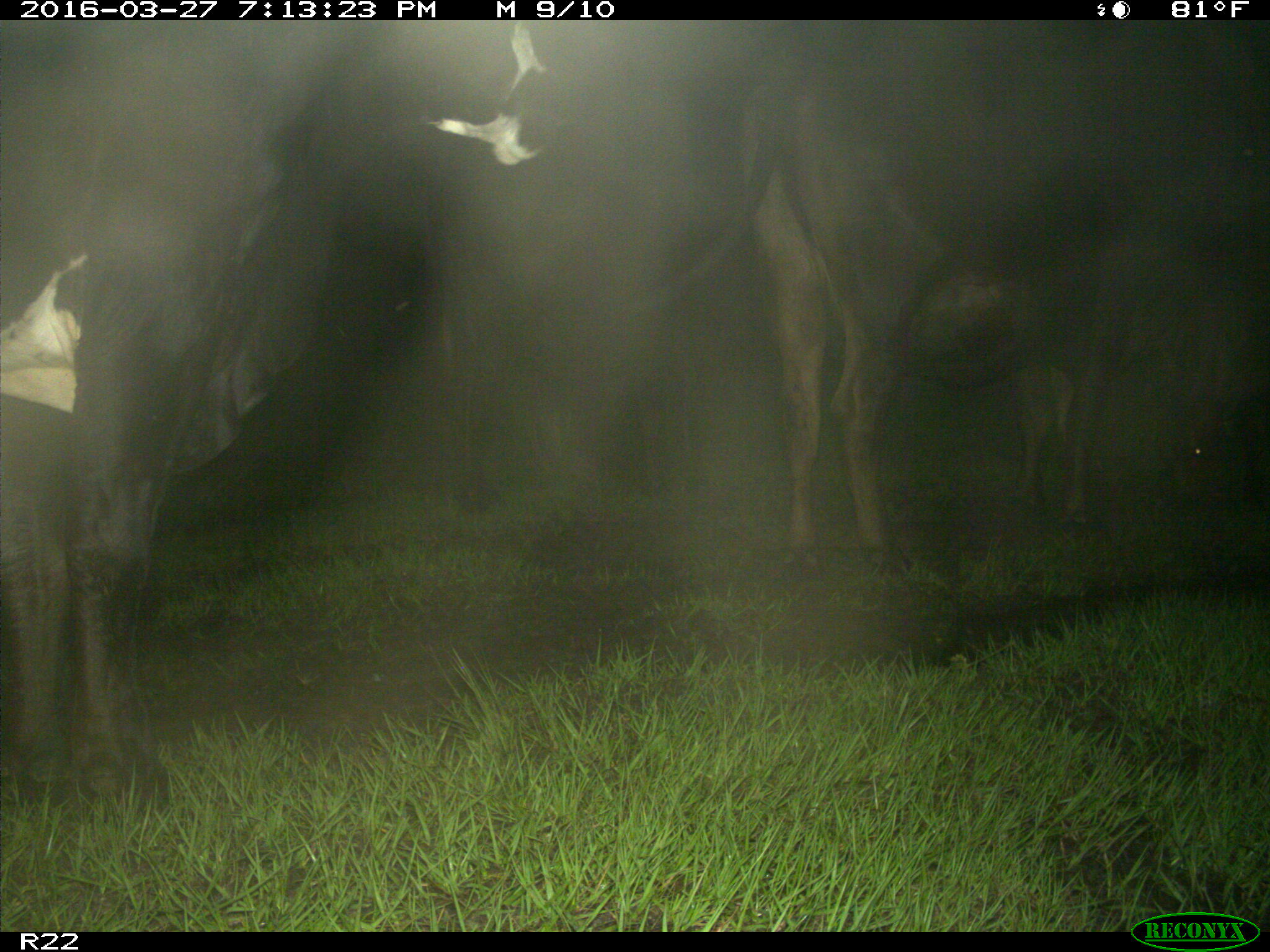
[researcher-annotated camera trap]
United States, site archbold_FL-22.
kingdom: Animalia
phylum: Chordata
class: Mammalia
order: Artiodactyla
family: Bovidae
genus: Bos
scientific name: Bos taurus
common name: domestic cow